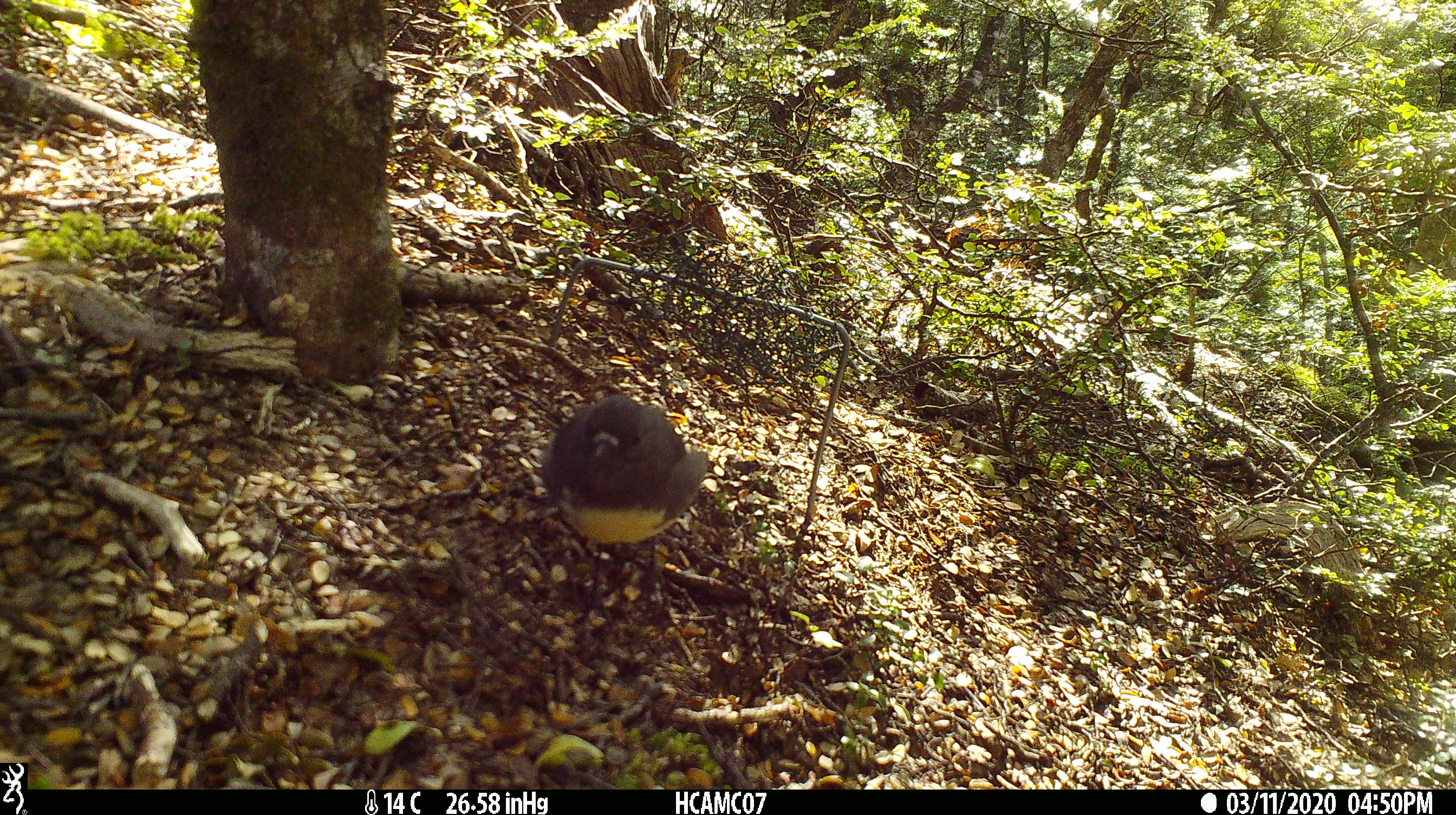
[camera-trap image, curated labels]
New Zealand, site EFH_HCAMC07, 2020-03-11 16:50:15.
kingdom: Animalia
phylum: Chordata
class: Aves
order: Passeriformes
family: Petroicidae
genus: Petroica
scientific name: Petroica australis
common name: new zealand robin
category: robin